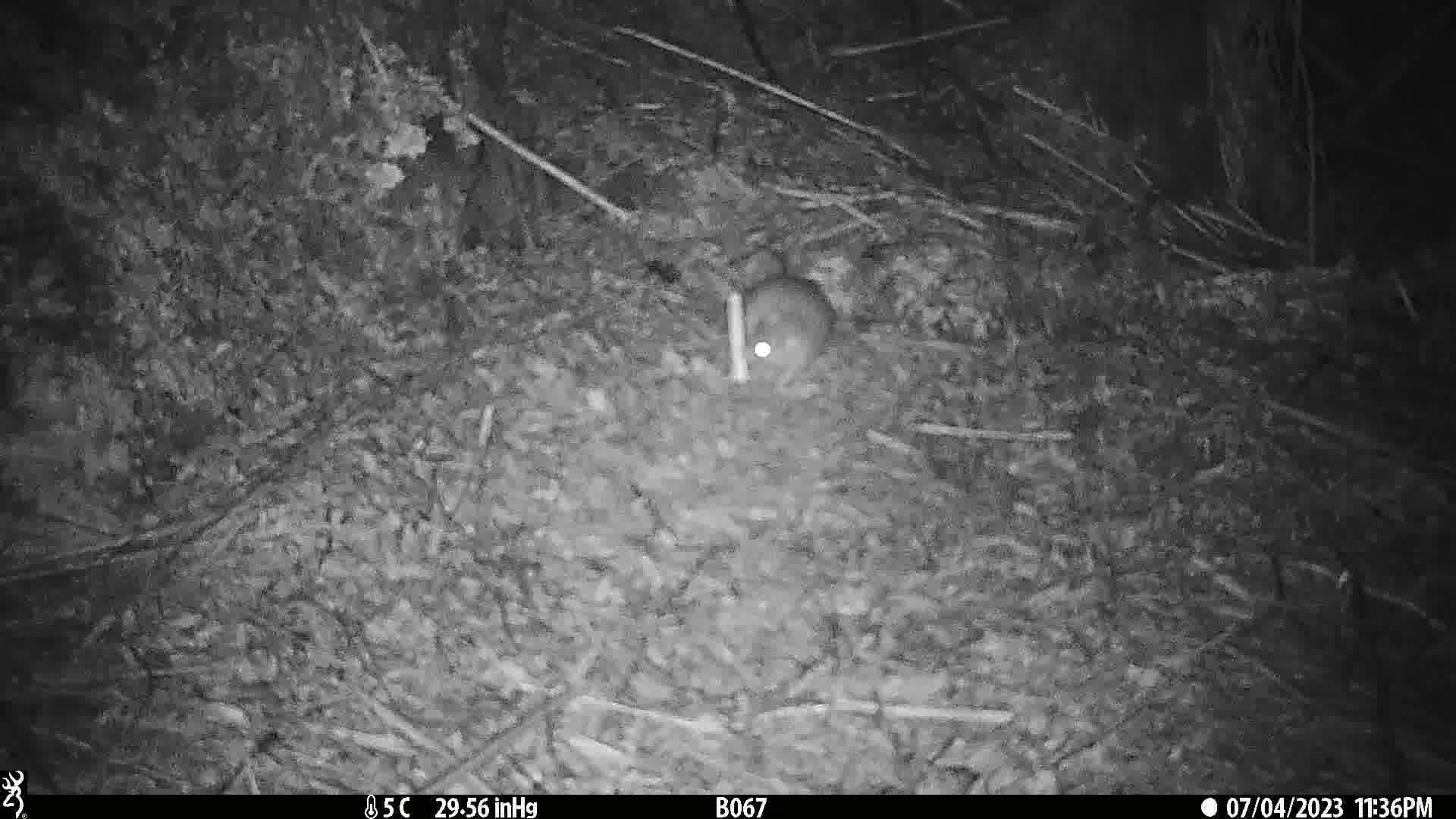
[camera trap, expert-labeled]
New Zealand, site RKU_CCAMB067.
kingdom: Animalia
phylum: Chordata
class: Mammalia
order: Rodentia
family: Muridae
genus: Rattus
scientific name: Rattus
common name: rat